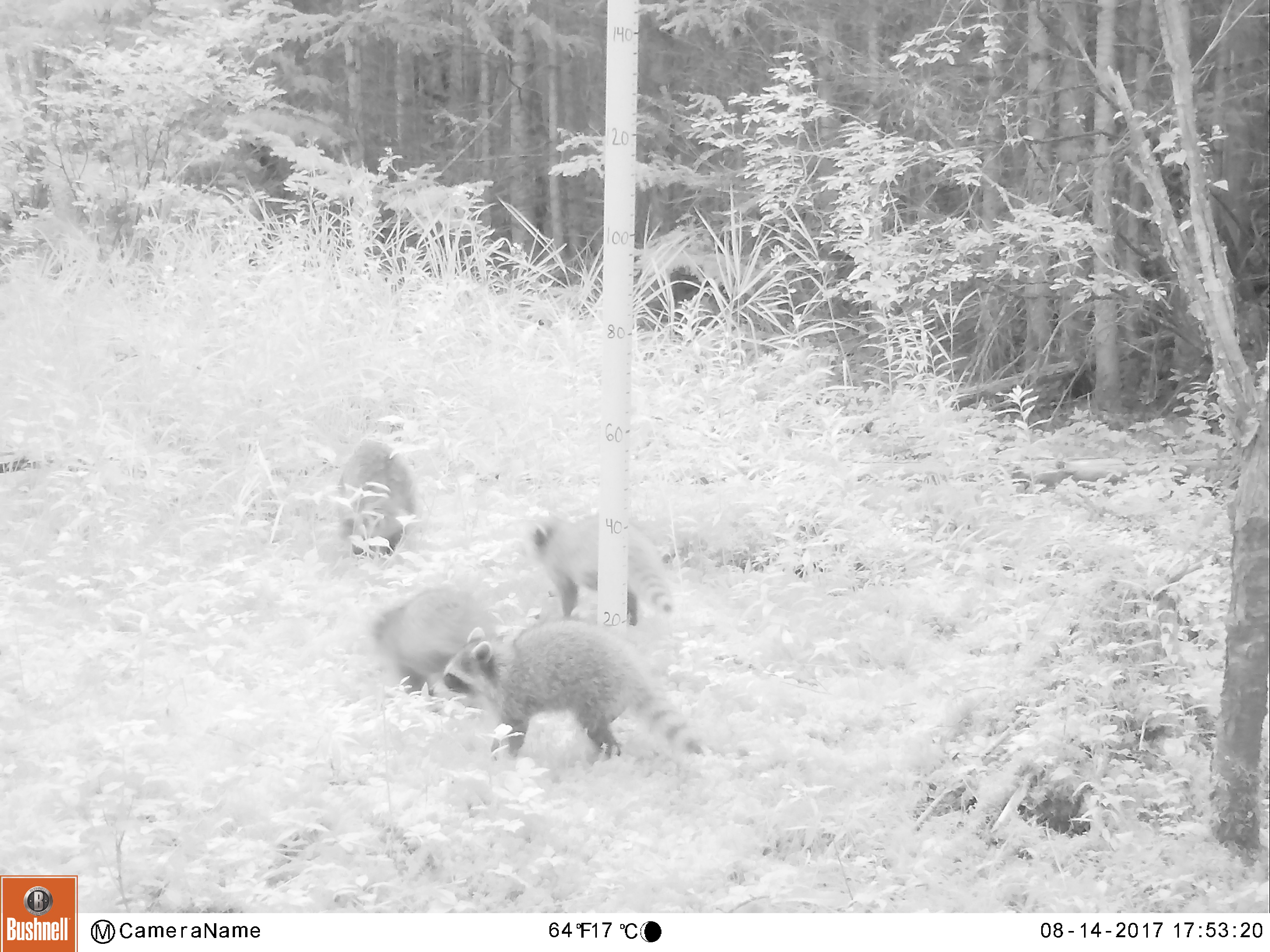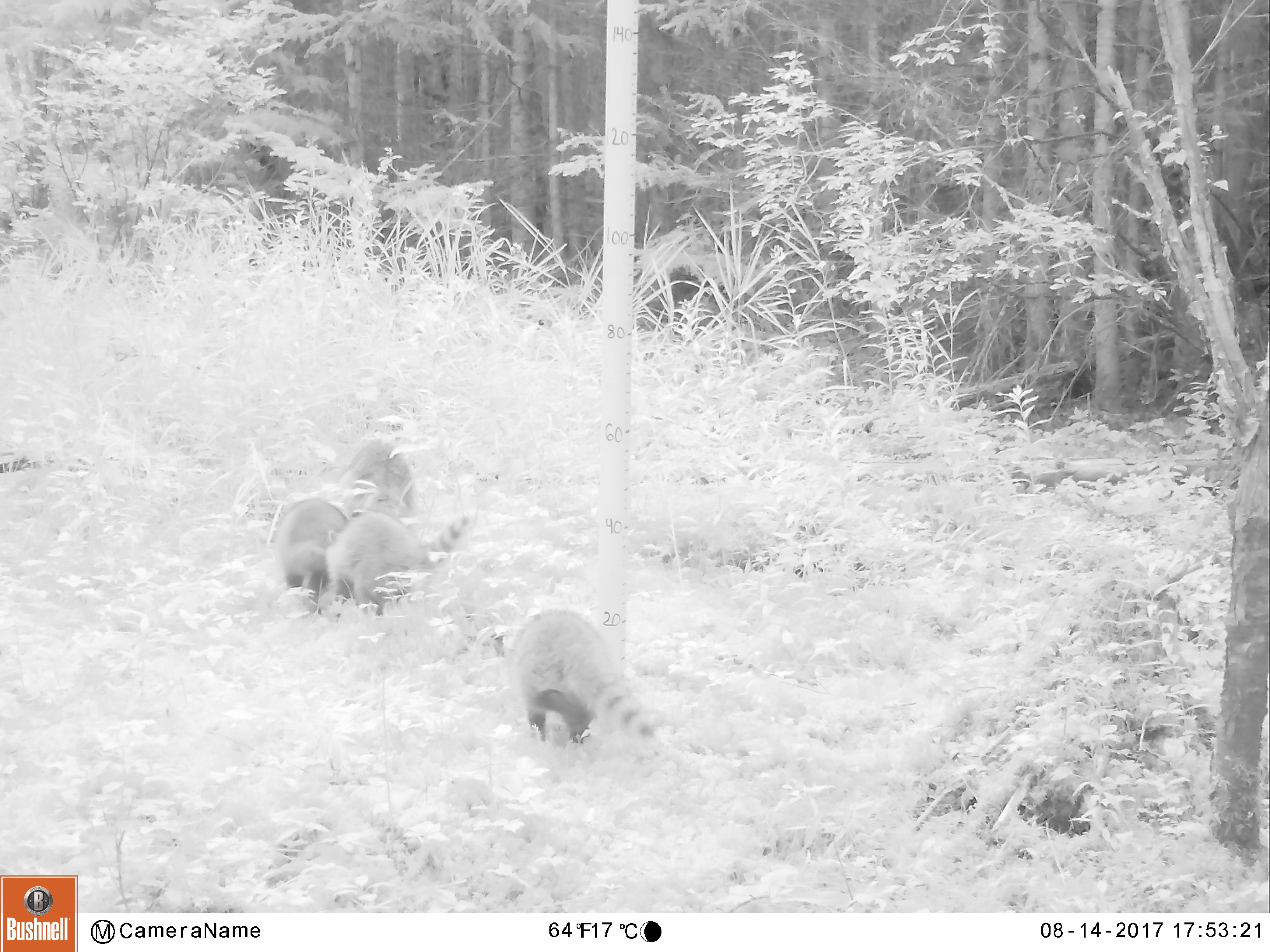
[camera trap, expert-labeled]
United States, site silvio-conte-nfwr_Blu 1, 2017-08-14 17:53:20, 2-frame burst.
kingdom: Animalia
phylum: Chordata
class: Mammalia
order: Carnivora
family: Procyonidae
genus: Procyon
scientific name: Procyon lotor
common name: raccoon